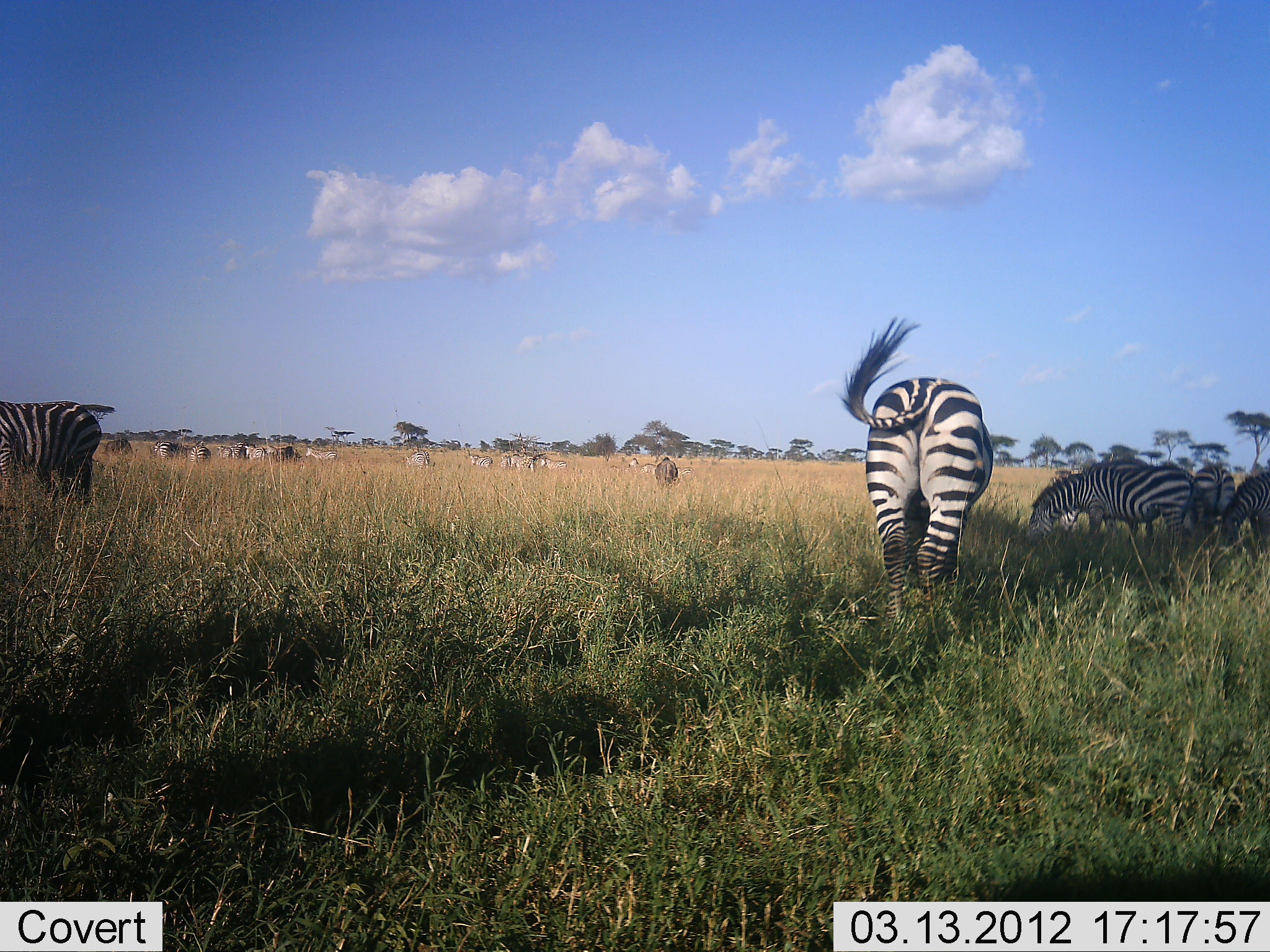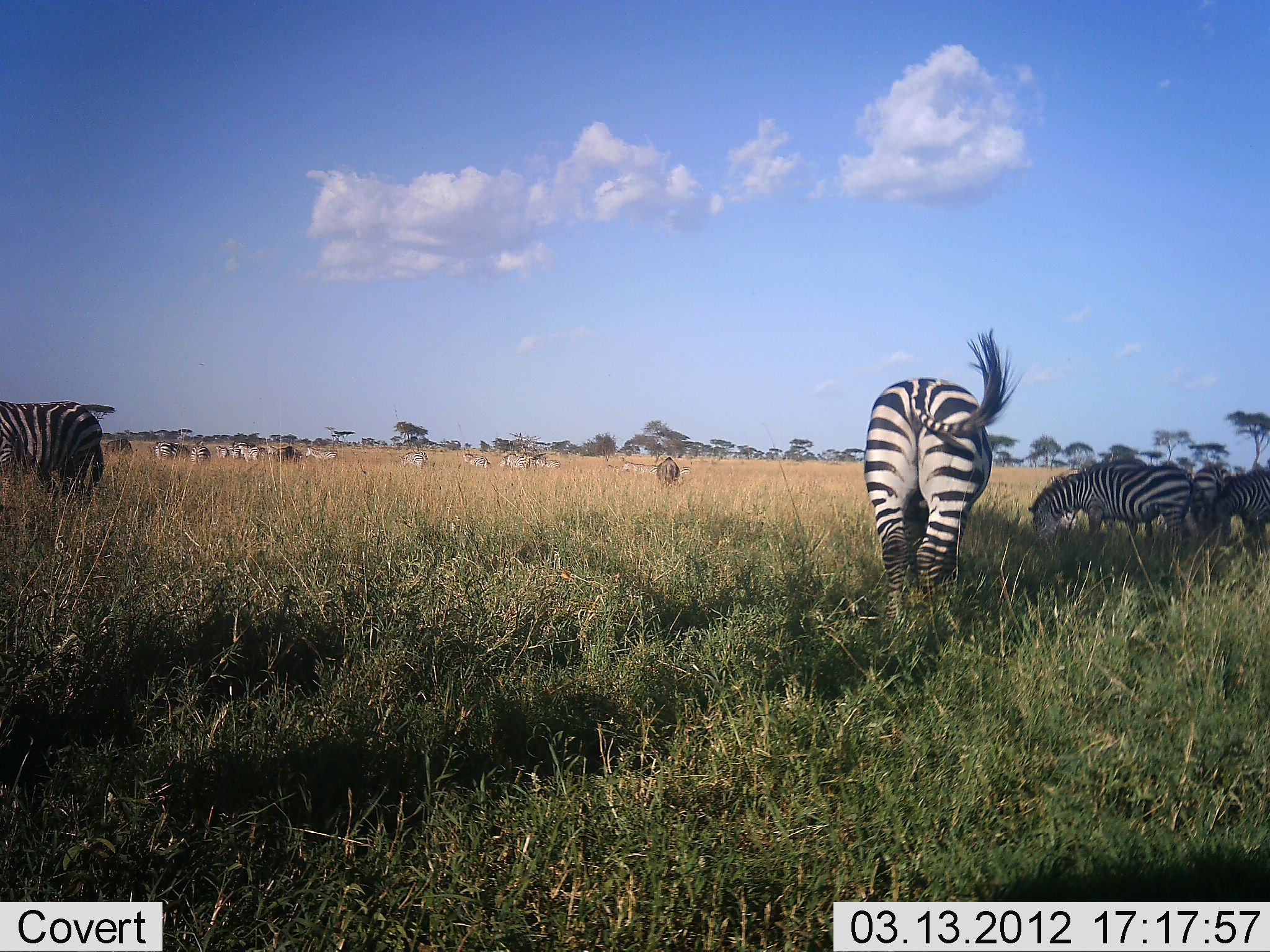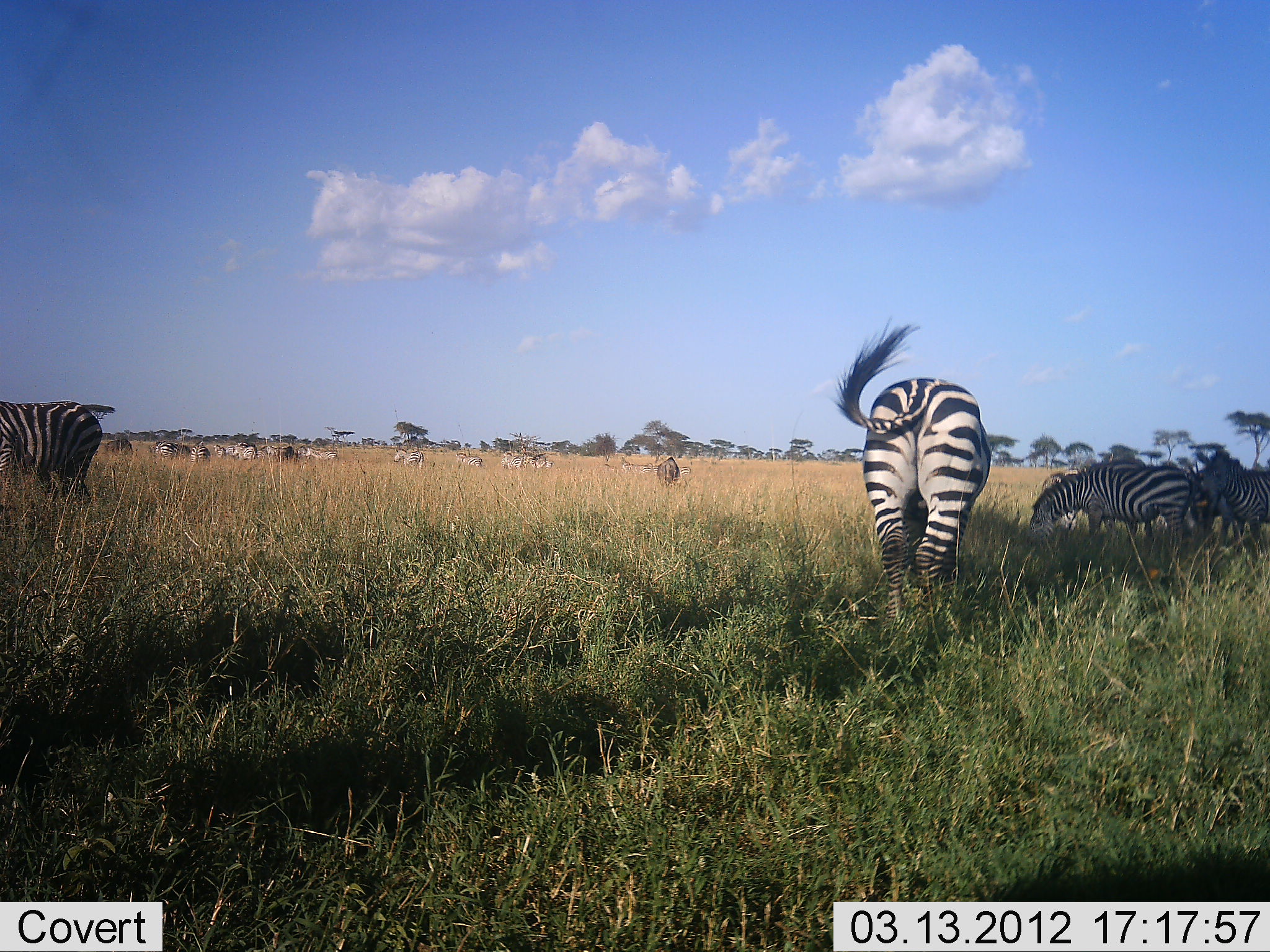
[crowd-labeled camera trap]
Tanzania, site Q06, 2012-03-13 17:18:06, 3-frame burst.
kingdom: Animalia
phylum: Chordata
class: Mammalia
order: Perissodactyla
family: Equidae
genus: Equus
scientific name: Equus quagga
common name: plains zebra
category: zebra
Zebra (plains zebra) (Equus quagga), count 11-50. Behavior (volunteer vote fractions): standing 47%, resting 0%, moving 24%, interacting 6%. Young present (vote fraction): 0%. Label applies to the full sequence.